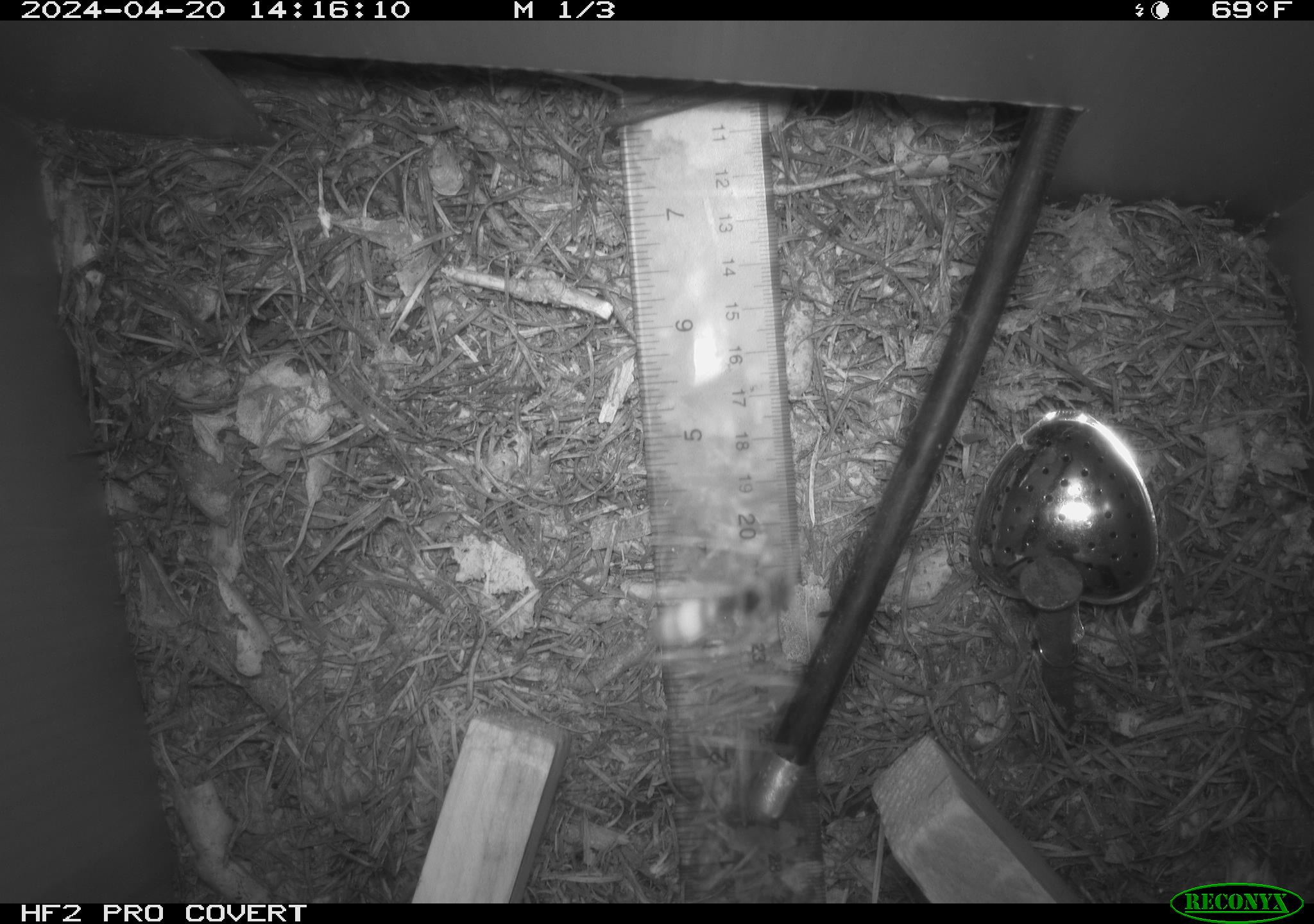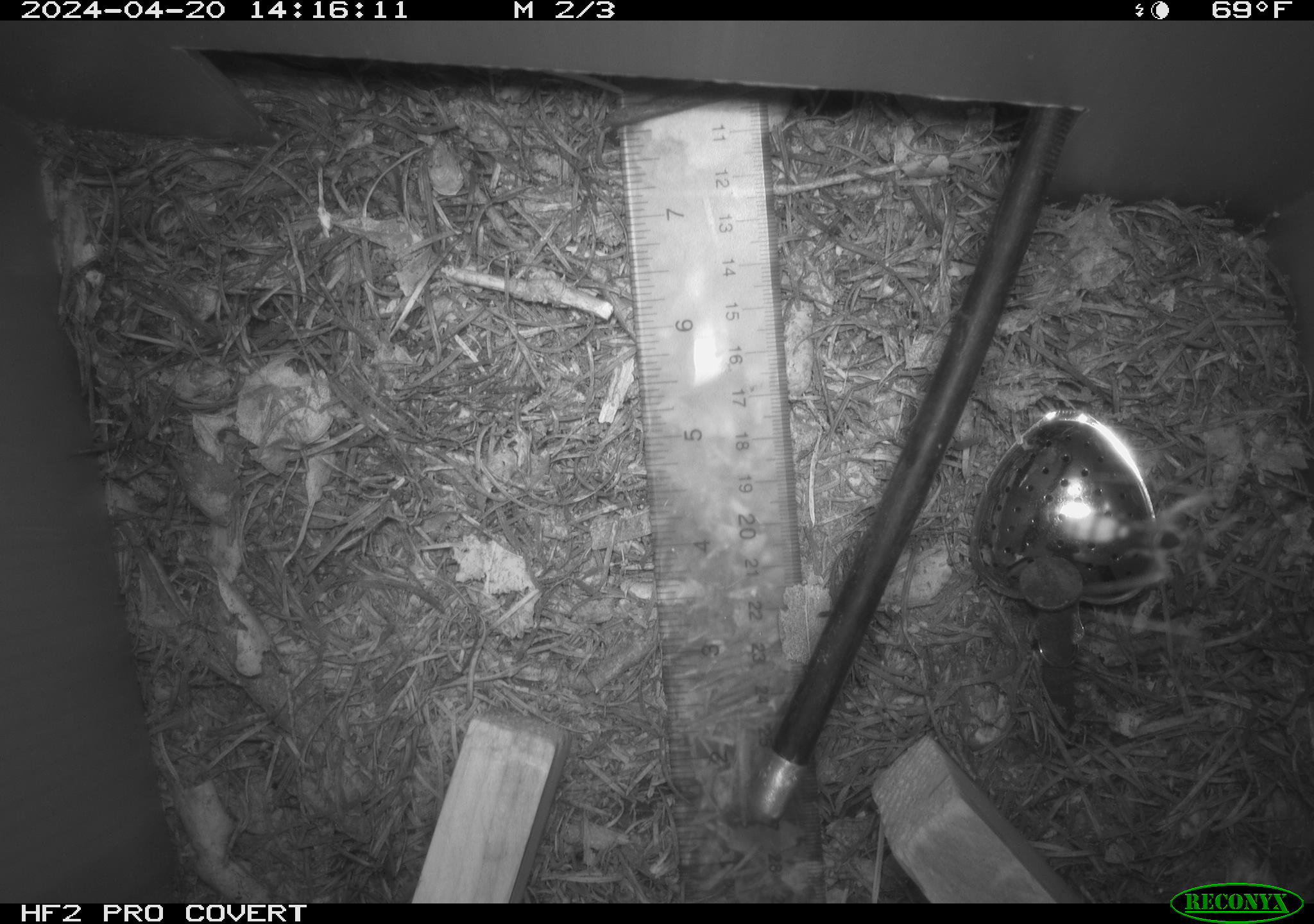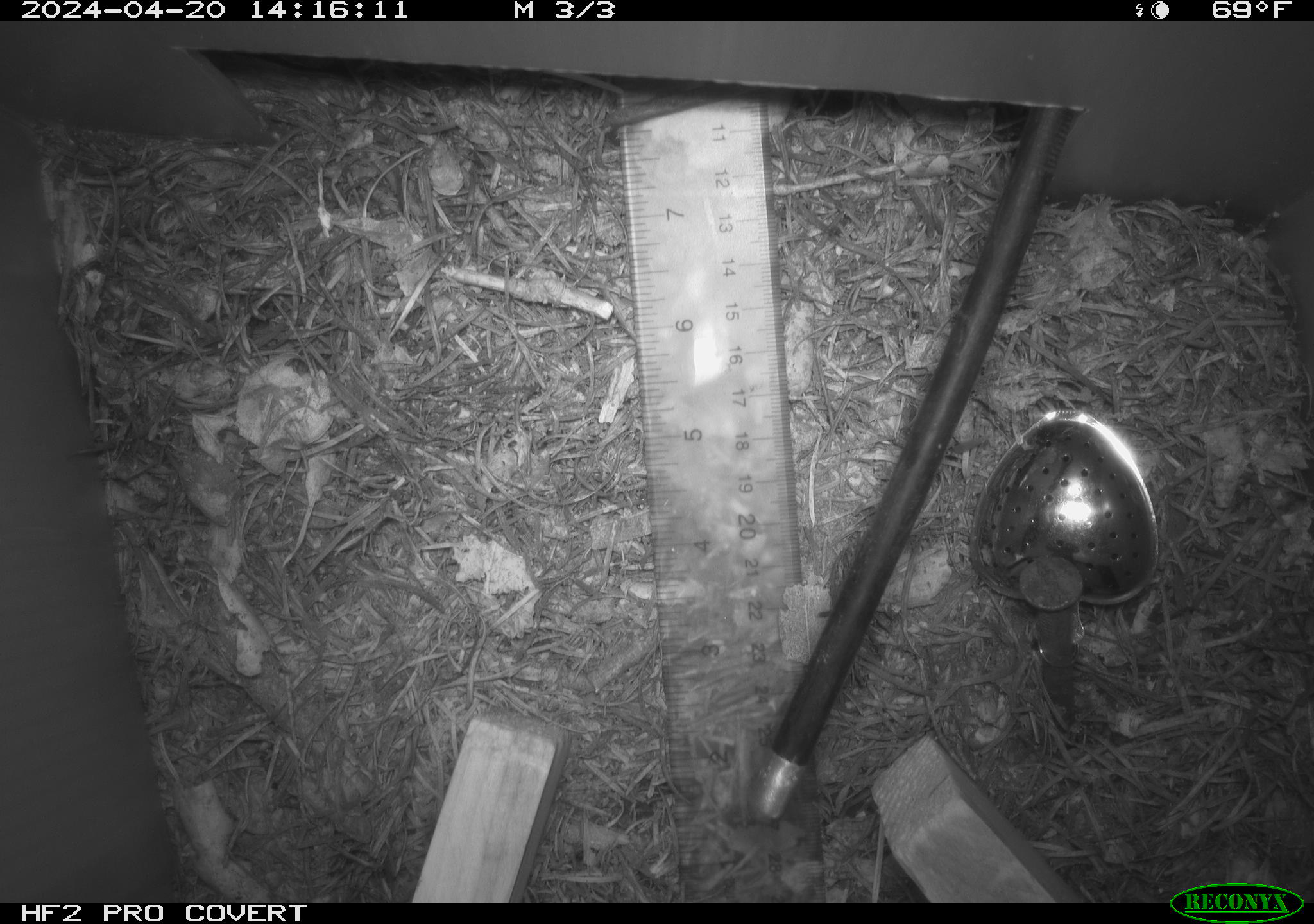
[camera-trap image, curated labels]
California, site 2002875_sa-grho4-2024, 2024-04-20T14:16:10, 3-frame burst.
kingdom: Animalia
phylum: Arthropoda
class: Insecta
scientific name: Insecta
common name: insect